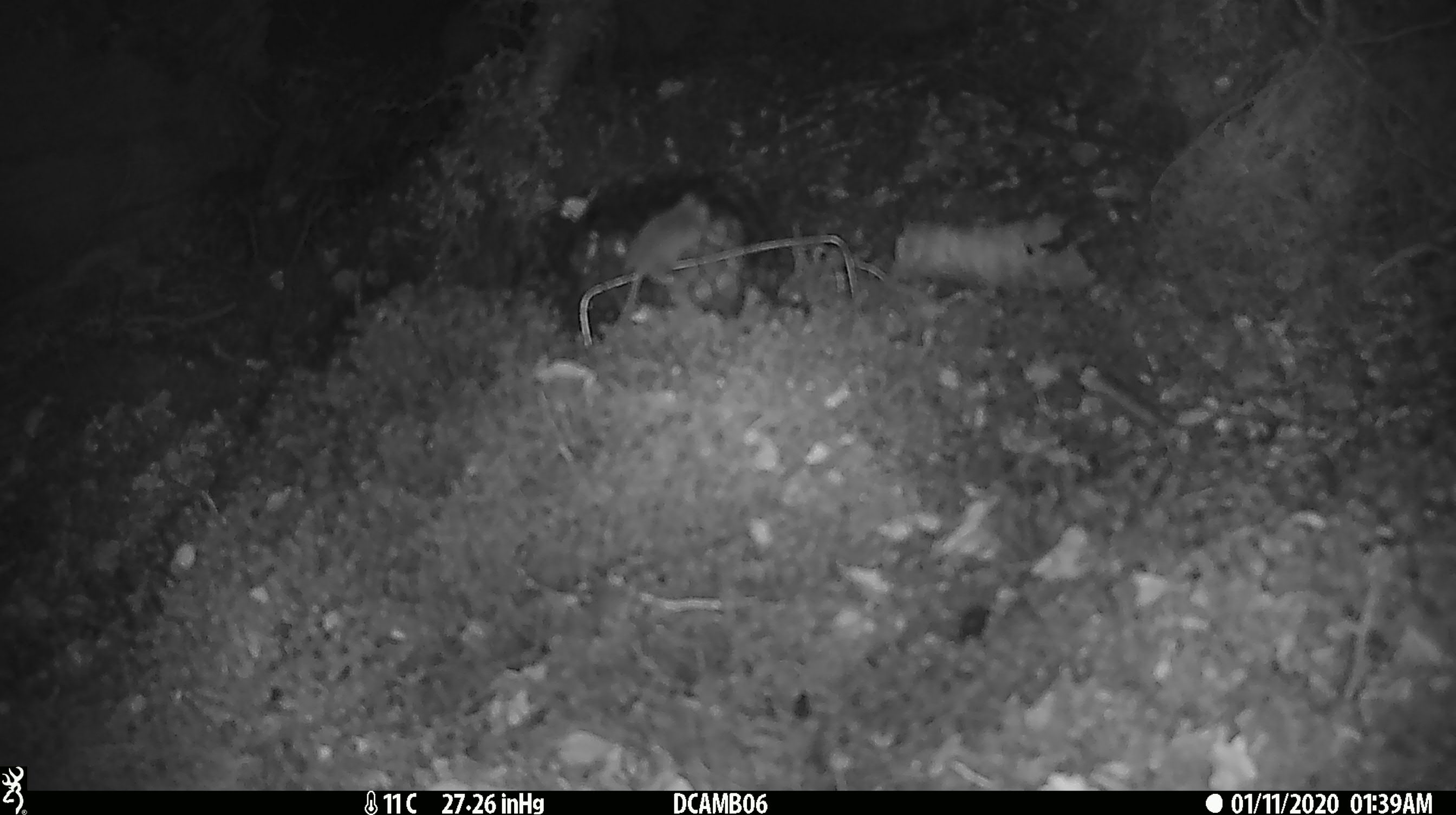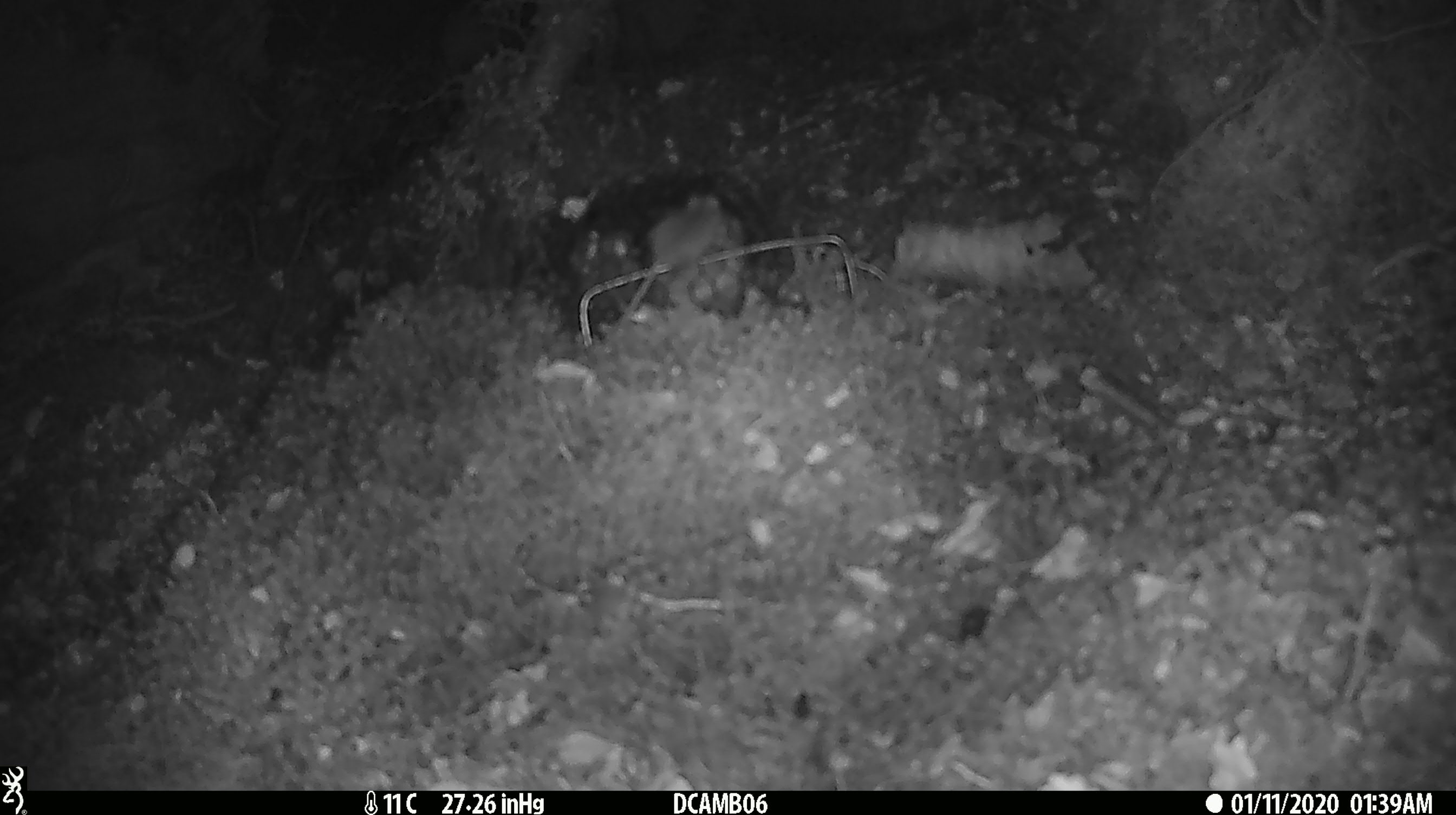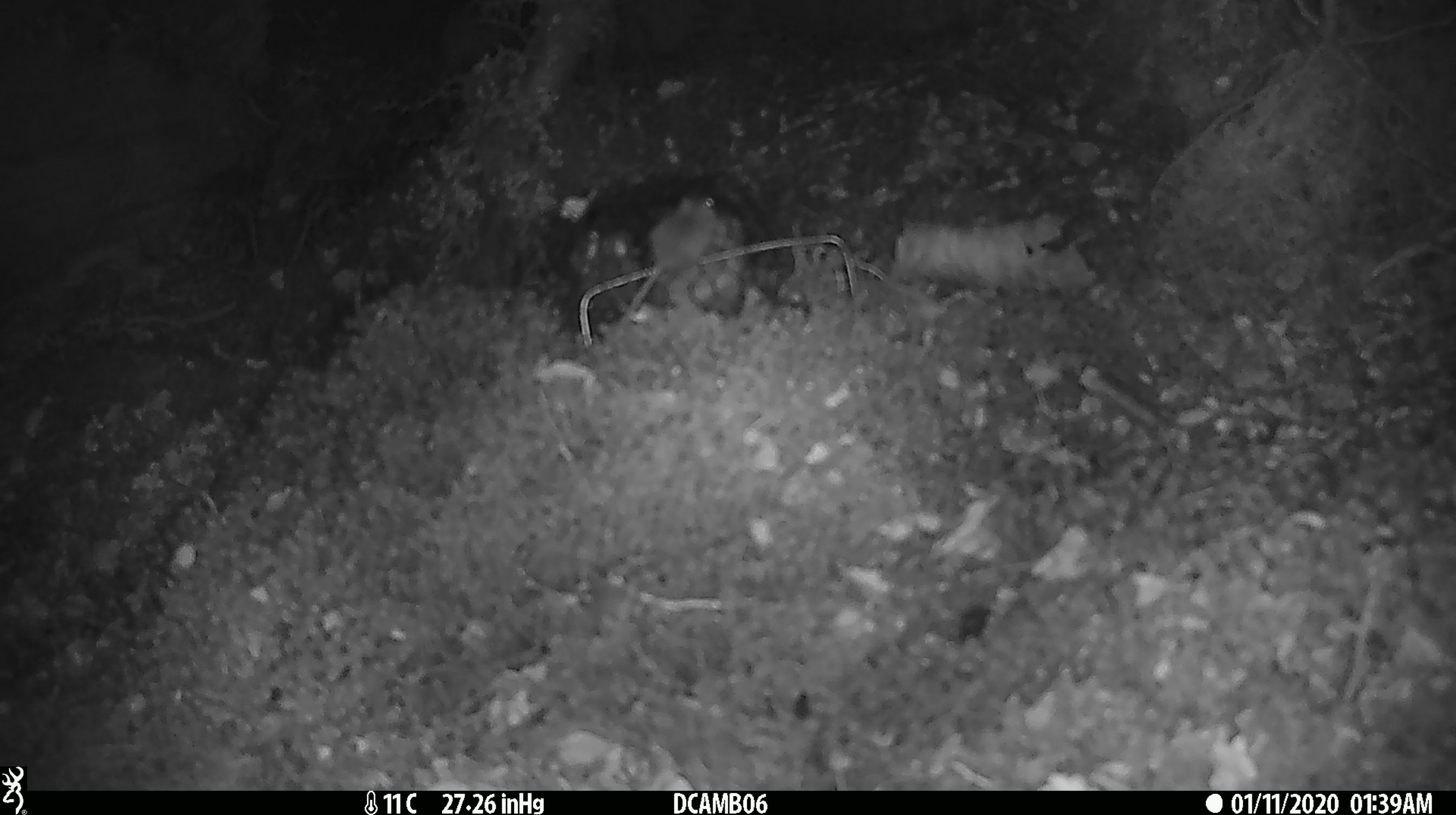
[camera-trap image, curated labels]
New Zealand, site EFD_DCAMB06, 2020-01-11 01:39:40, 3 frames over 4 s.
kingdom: Animalia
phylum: Chordata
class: Mammalia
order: Rodentia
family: Muridae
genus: Mus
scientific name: Mus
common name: mouse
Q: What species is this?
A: Mouse (Mus).